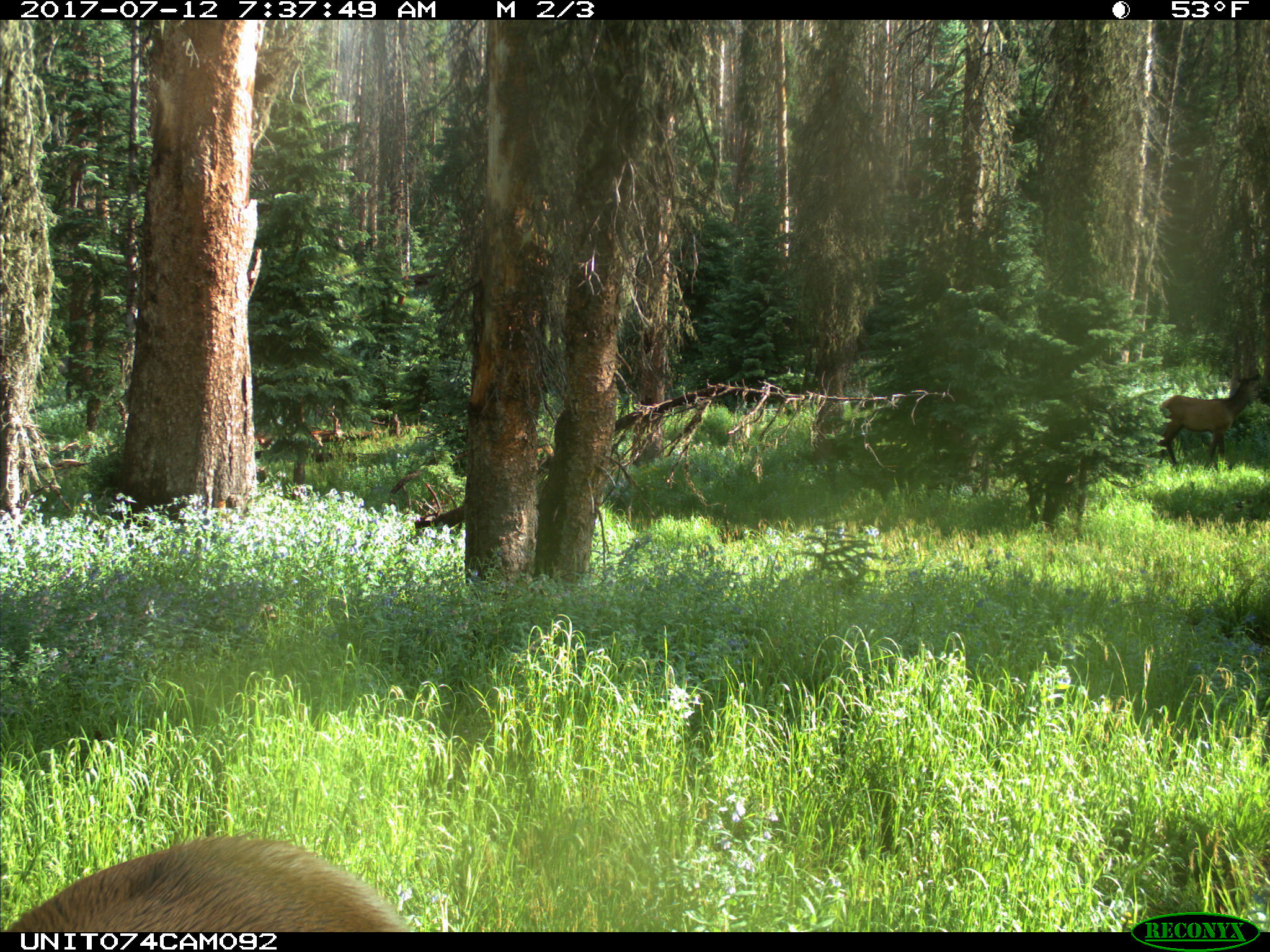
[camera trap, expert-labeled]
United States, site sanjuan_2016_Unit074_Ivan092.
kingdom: Animalia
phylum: Chordata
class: Mammalia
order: Artiodactyla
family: Cervidae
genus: Cervus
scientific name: Cervus elaphus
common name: red deer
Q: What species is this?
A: Cervus elaphus (red deer).